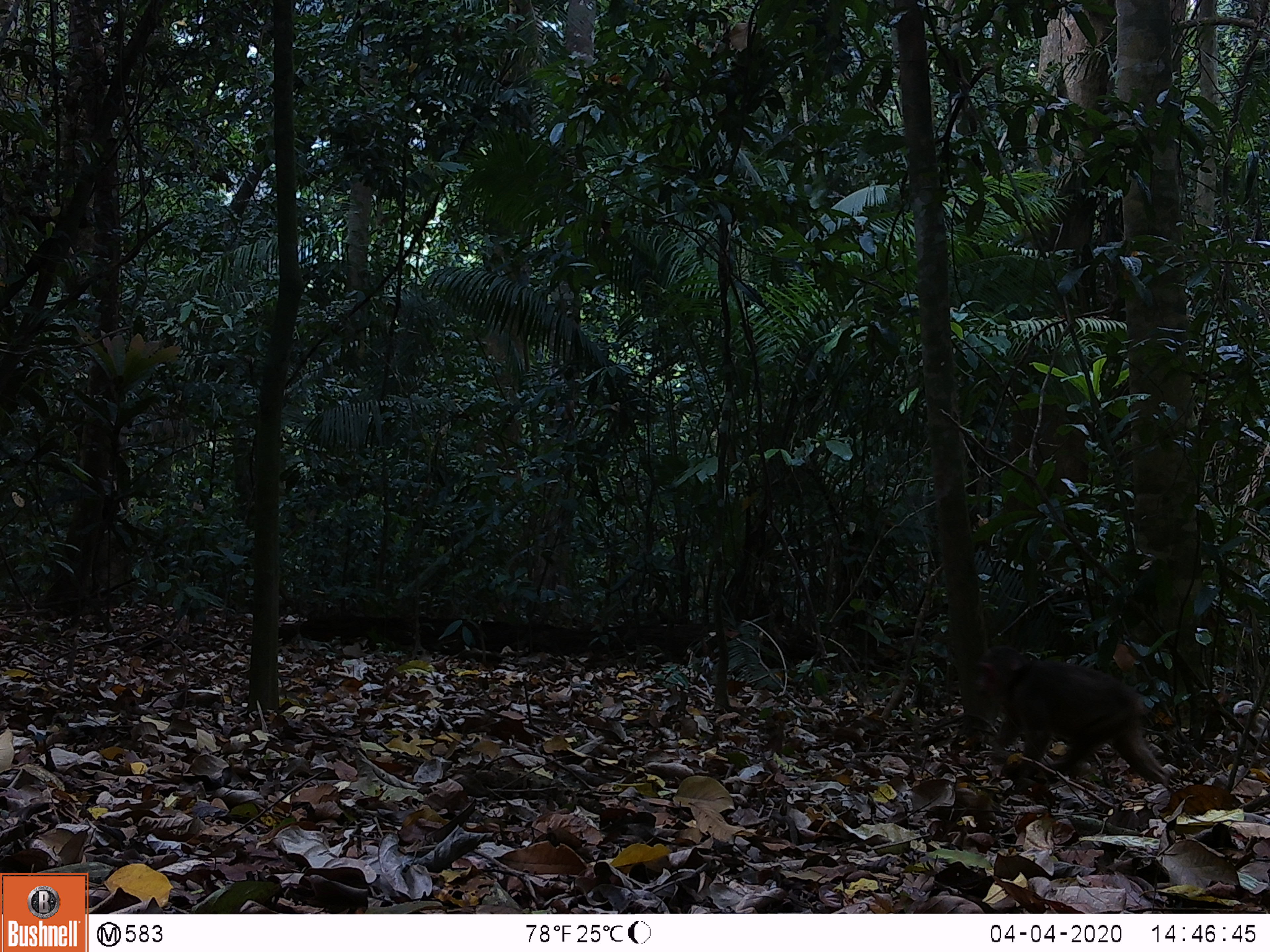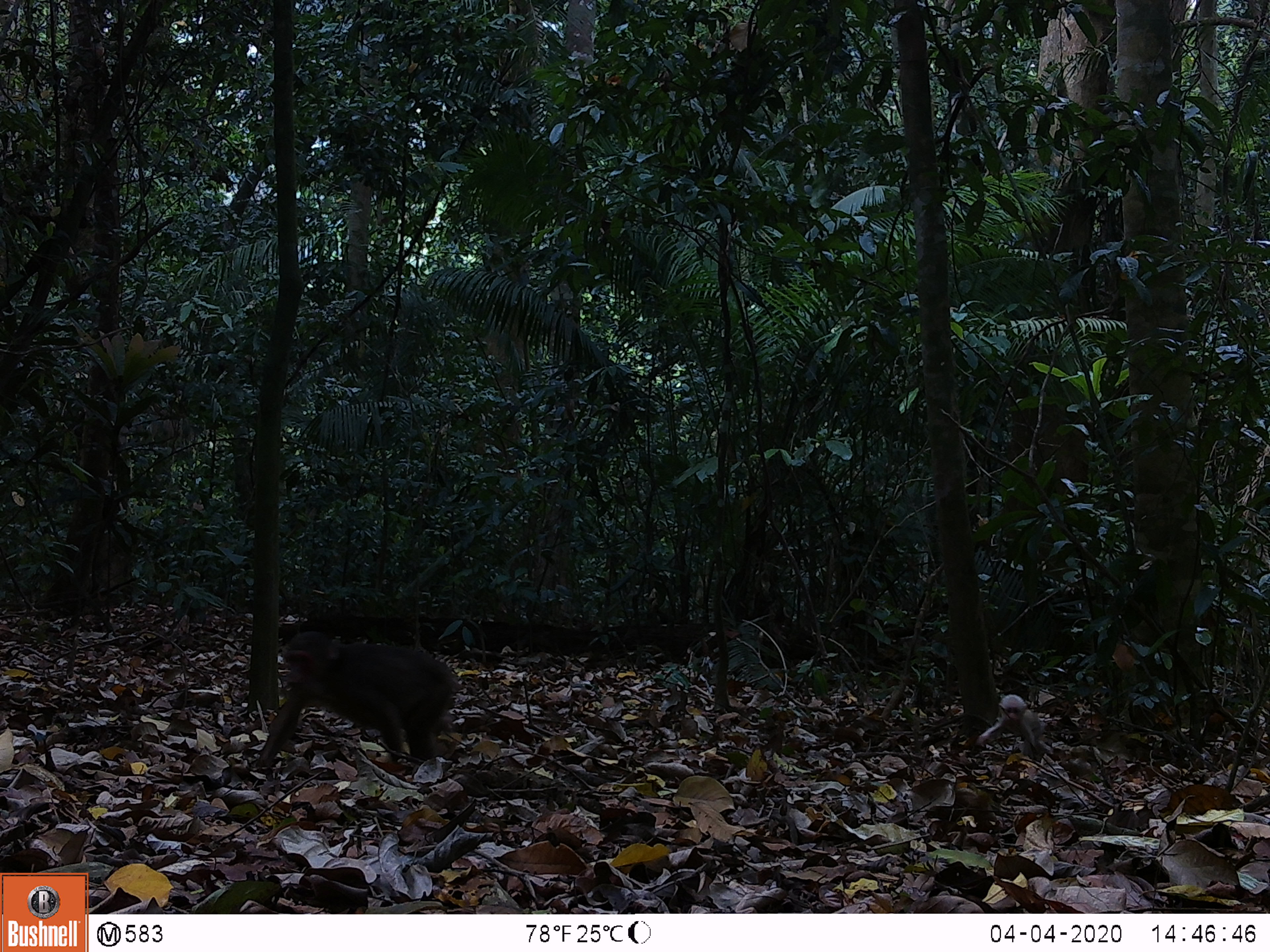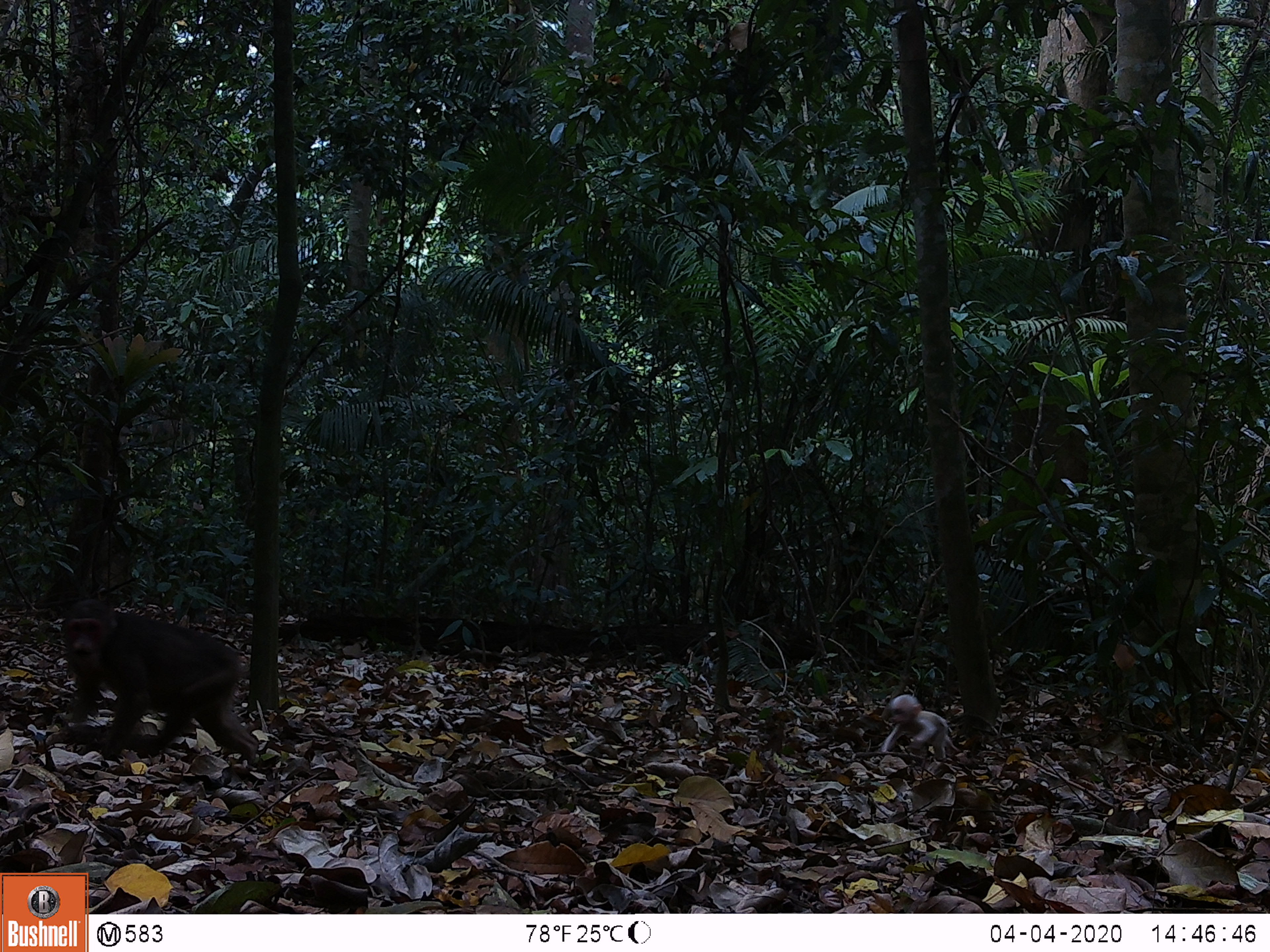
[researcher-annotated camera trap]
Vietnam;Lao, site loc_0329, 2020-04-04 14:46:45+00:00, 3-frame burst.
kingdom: Animalia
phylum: Chordata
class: Mammalia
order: Primates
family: Cercopithecidae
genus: Macaca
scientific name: Macaca arctoides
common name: stump-tailed macaque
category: stump tailed macaque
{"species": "stump tailed macaque (stump-tailed macaque) (Macaca arctoides)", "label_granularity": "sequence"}